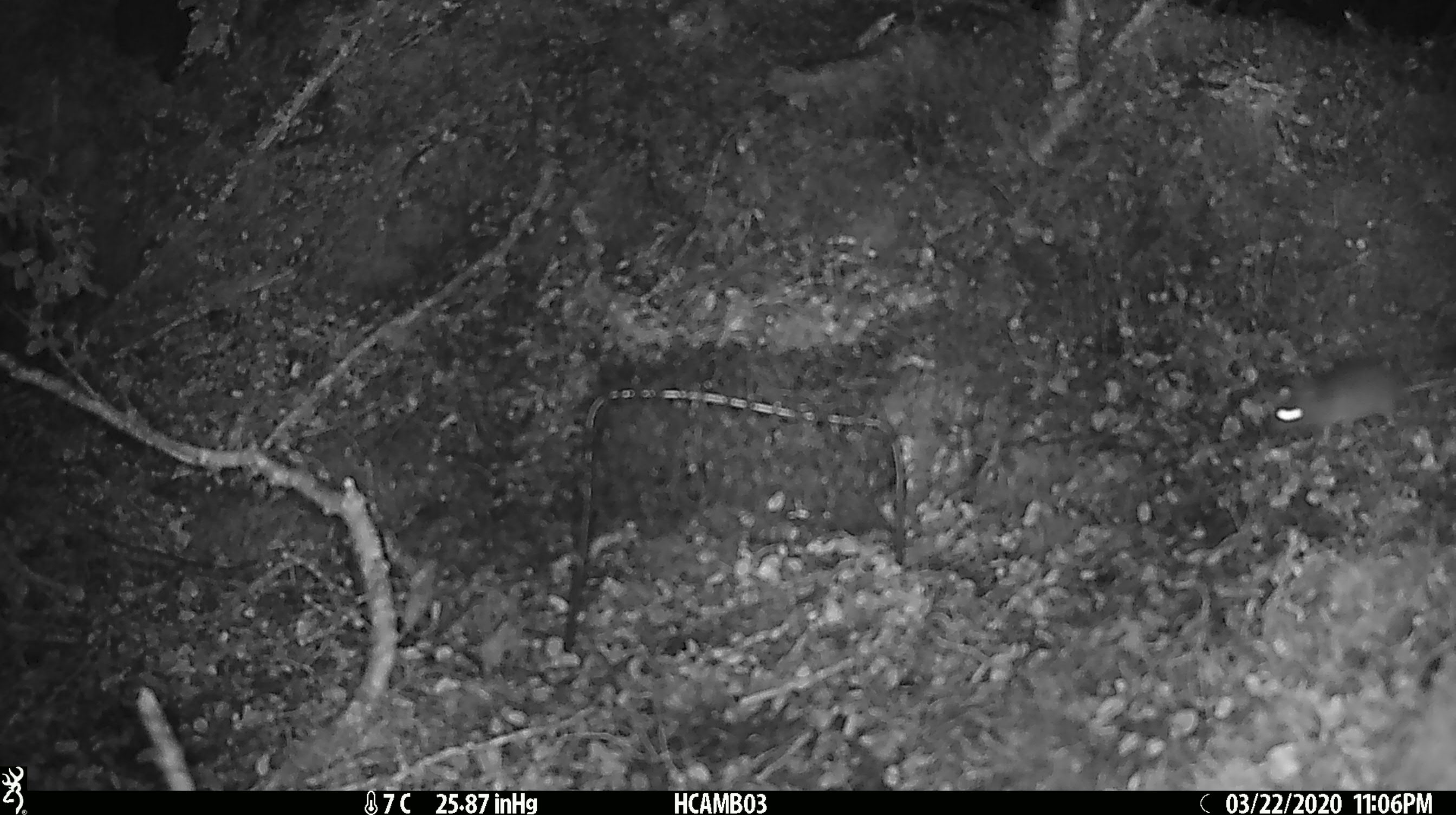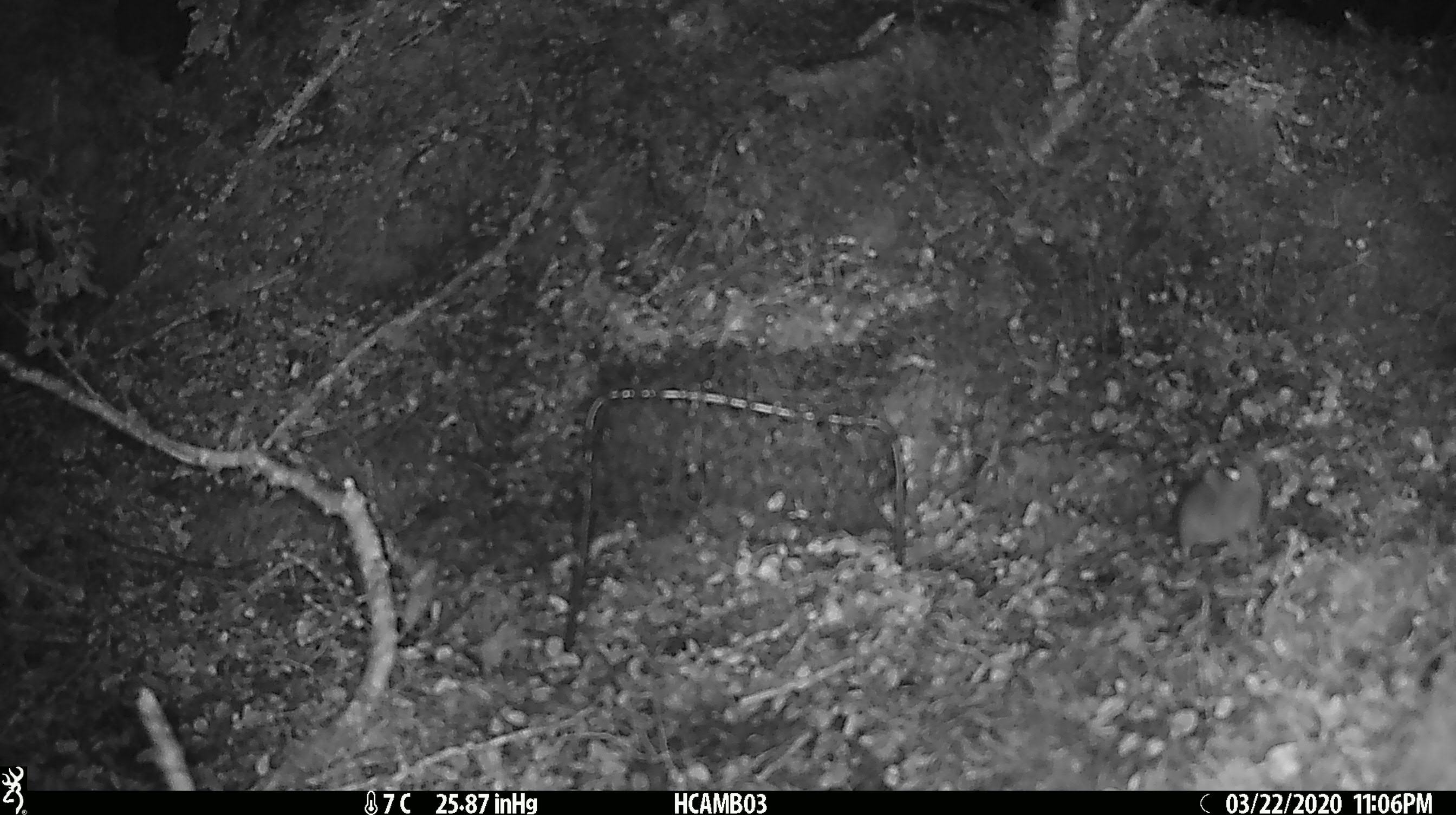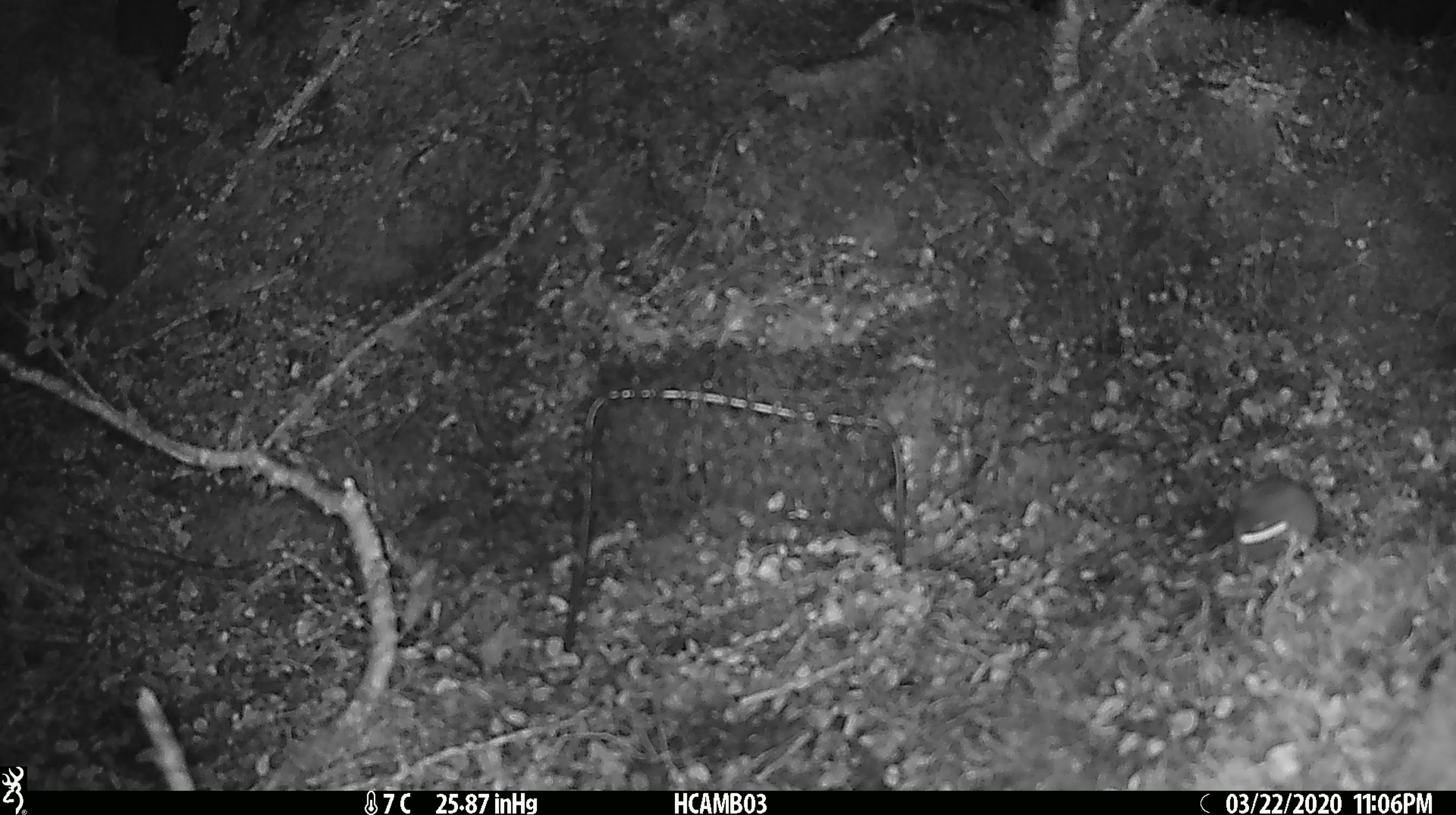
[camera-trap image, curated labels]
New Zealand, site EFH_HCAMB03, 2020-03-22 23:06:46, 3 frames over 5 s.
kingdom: Animalia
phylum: Chordata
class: Mammalia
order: Rodentia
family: Muridae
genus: Mus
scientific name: Mus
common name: mouse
Mouse (Mus).